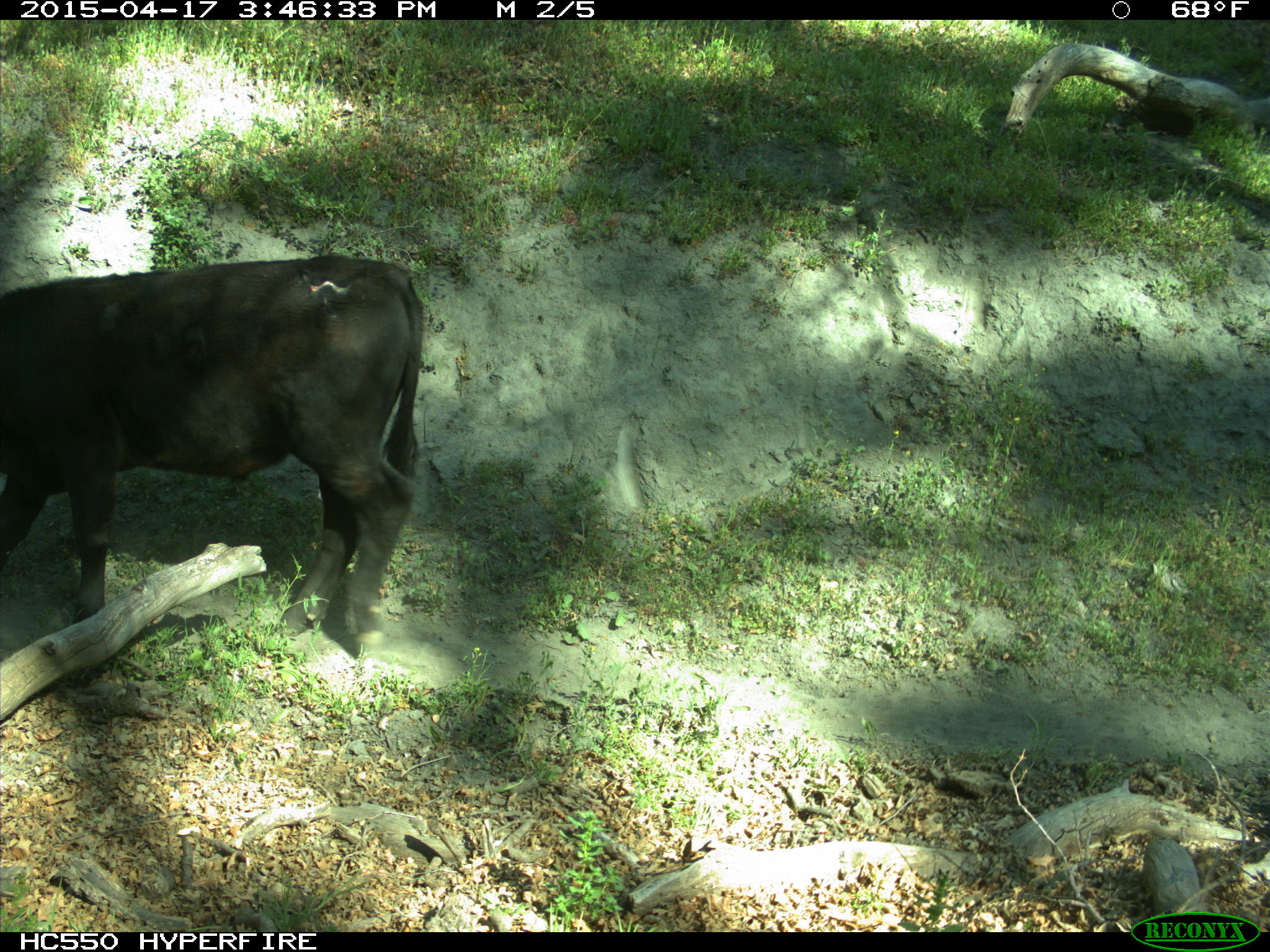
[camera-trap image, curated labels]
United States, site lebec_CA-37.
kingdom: Animalia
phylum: Chordata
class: Mammalia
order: Artiodactyla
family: Bovidae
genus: Bos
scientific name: Bos taurus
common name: domestic cow